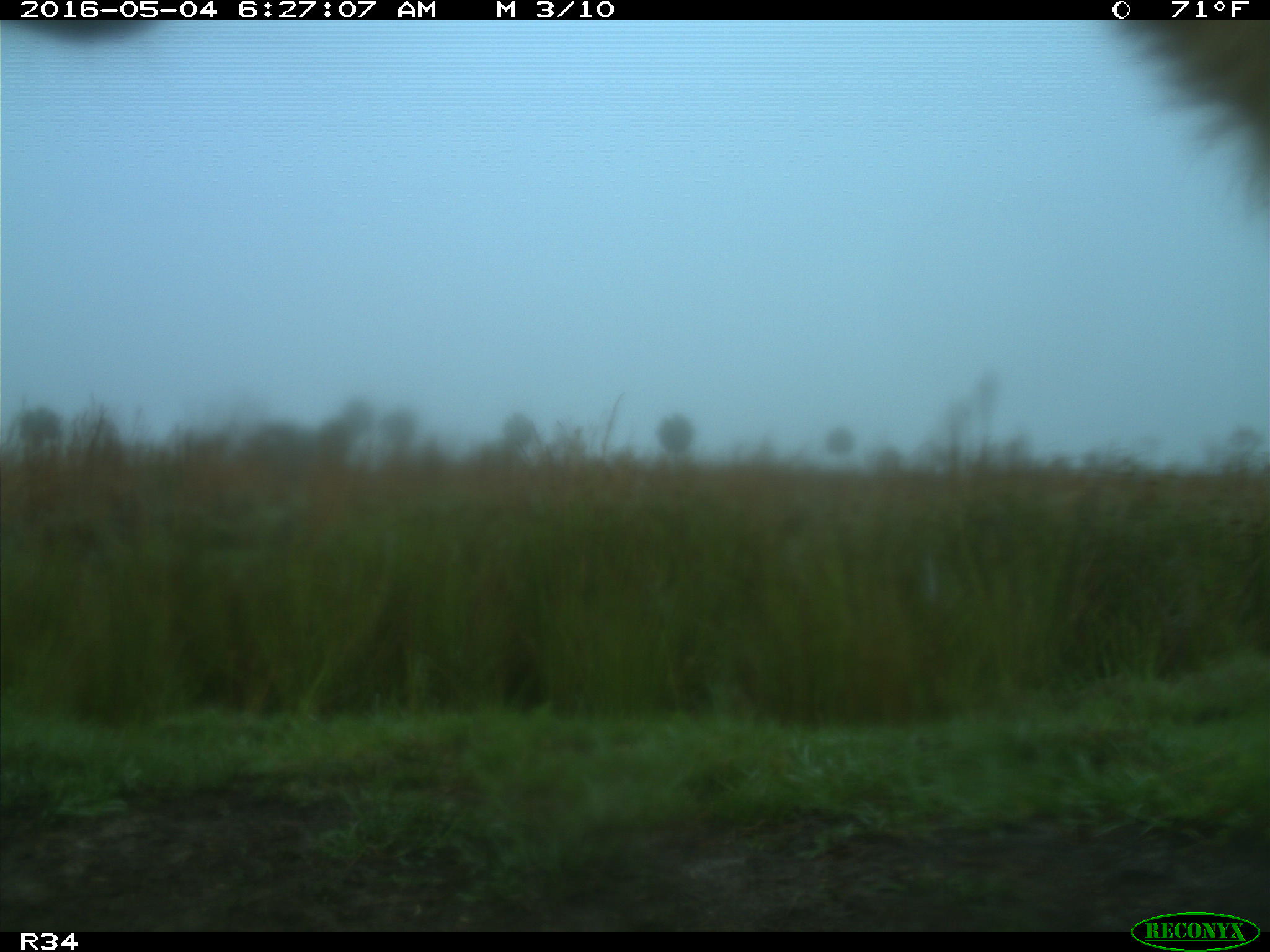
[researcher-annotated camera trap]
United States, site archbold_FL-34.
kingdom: Animalia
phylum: Chordata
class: Mammalia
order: Artiodactyla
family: Bovidae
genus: Bos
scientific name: Bos taurus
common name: domestic cow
Bos taurus (domestic cow).